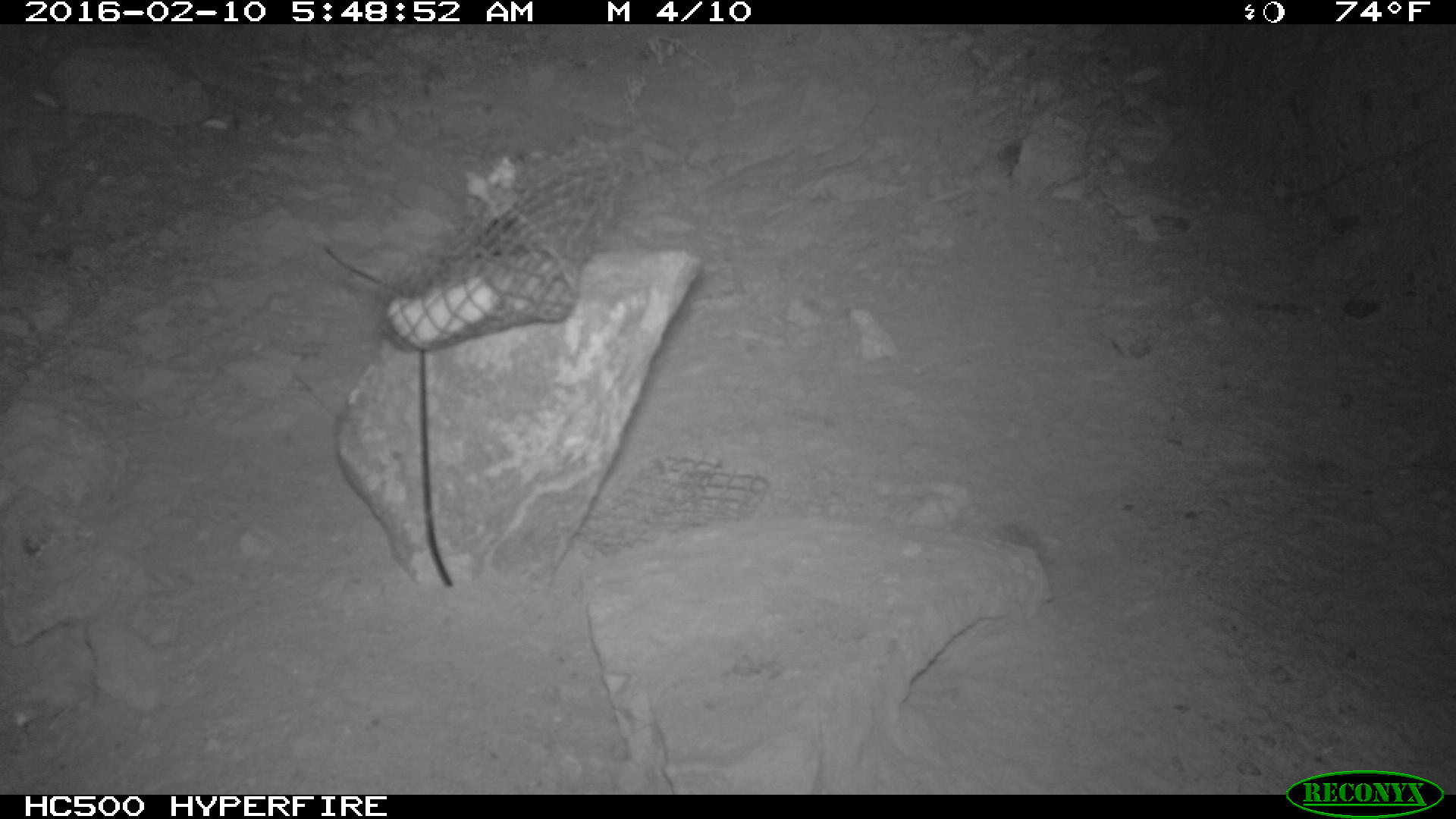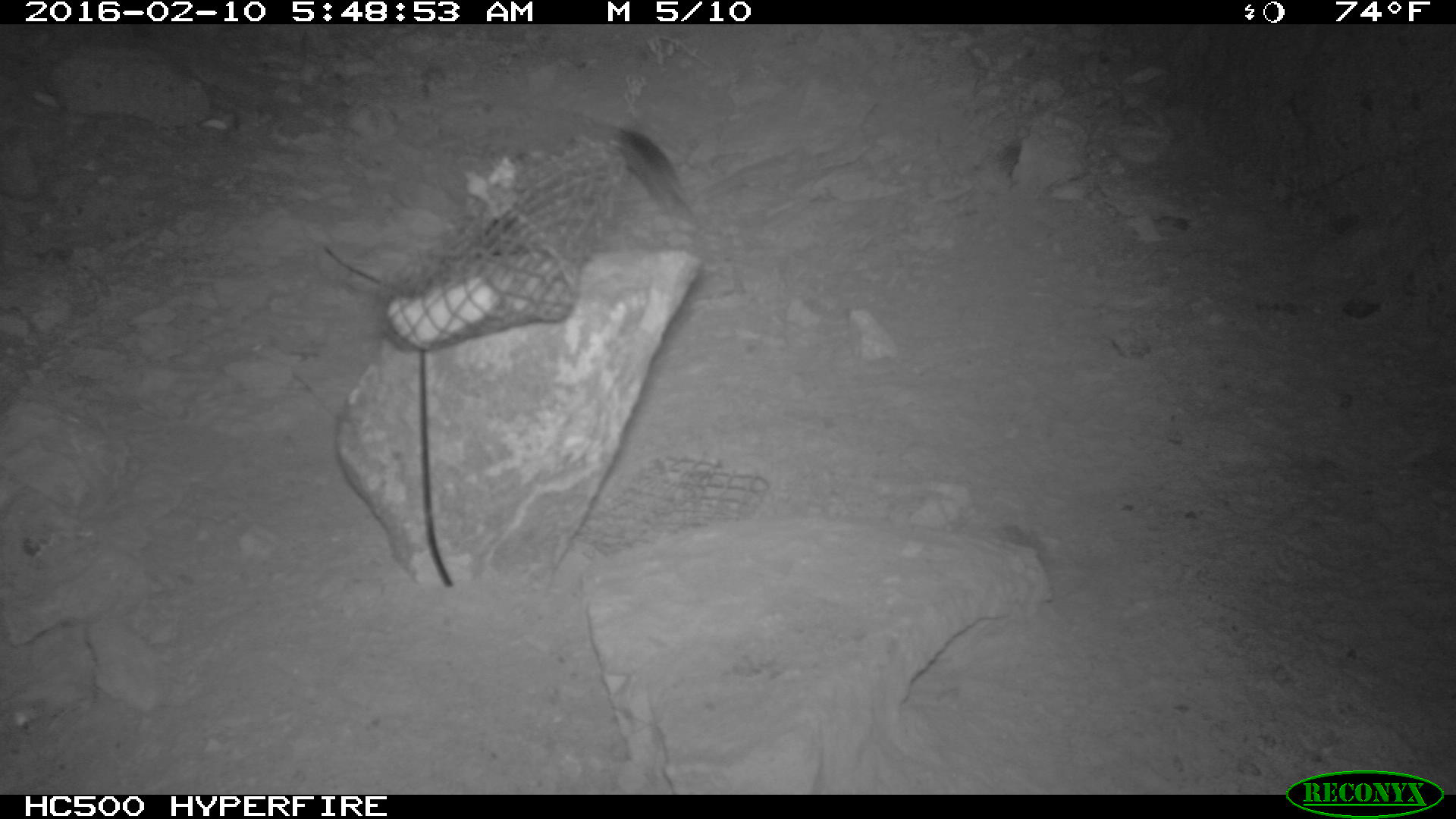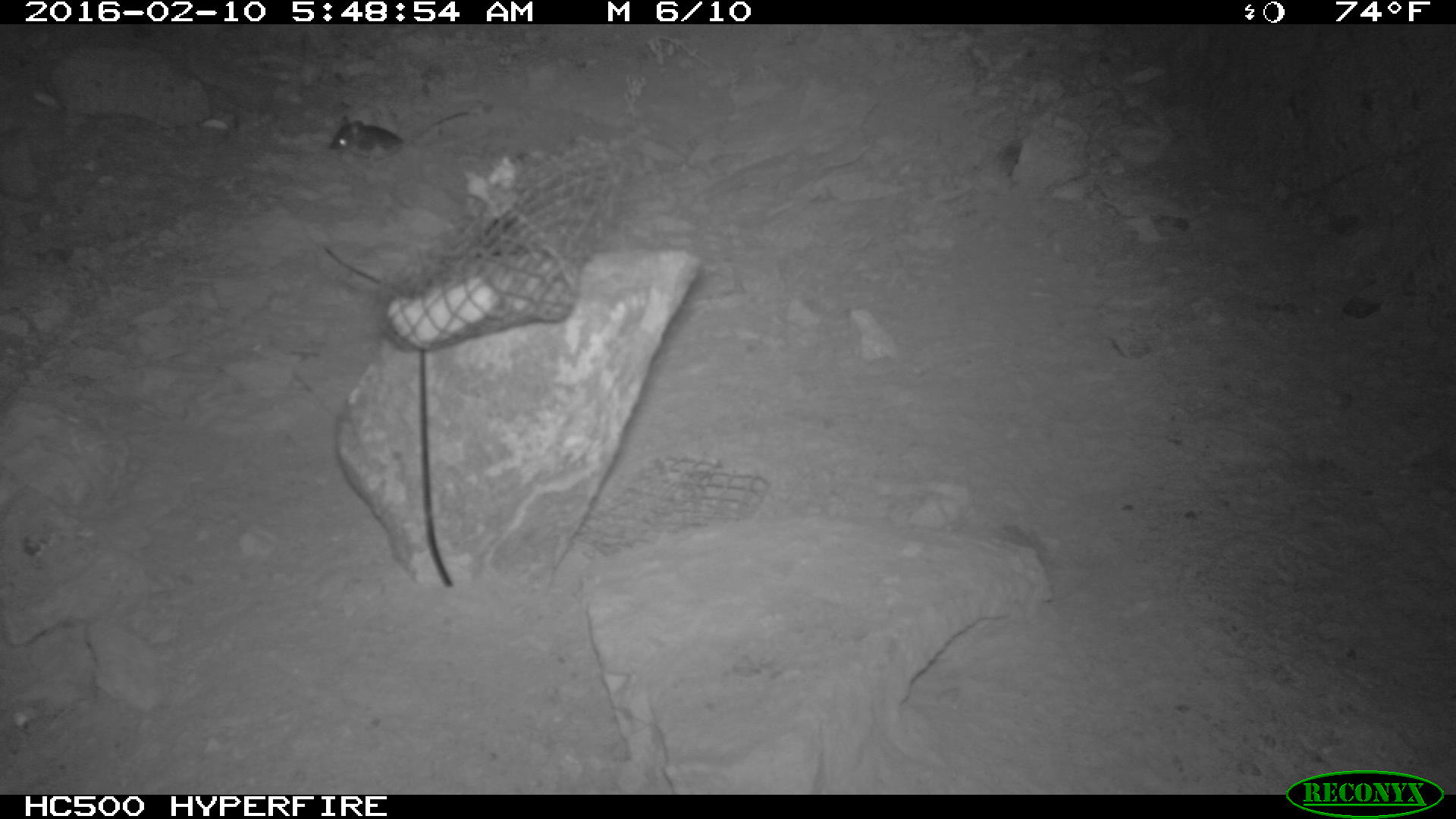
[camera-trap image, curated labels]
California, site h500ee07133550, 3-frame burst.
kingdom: Animalia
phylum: Chordata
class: Mammalia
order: Rodentia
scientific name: Rodentia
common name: rodent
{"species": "rodent (Rodentia)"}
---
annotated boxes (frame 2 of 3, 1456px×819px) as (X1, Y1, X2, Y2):
rodent: (601, 126, 694, 223)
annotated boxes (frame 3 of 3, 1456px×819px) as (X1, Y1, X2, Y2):
rodent: (328, 110, 468, 158)